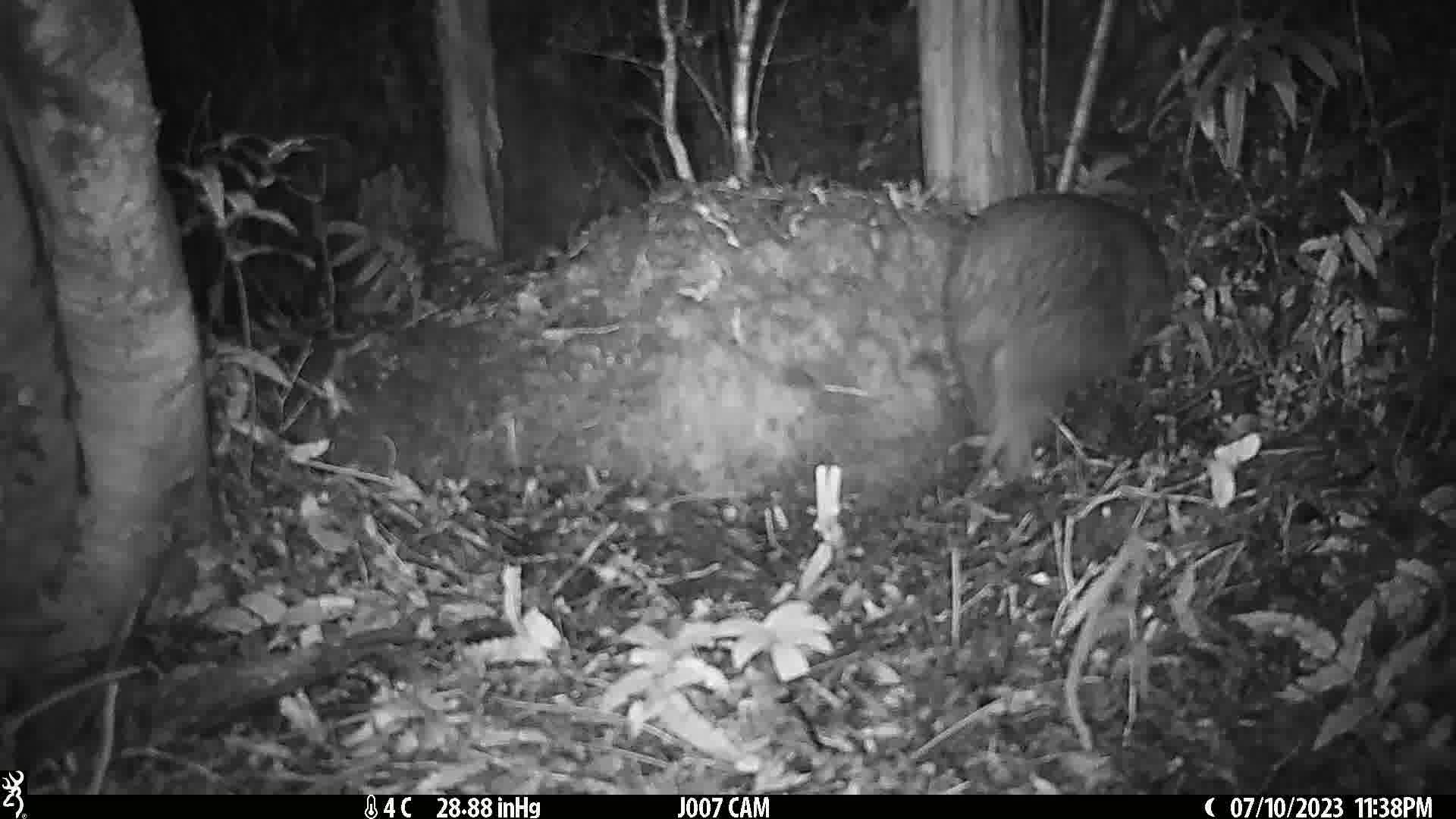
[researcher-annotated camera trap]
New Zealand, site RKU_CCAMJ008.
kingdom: Animalia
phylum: Chordata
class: Aves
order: Apterygiformes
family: Apterygidae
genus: Apteryx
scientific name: Apteryx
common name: kiwi